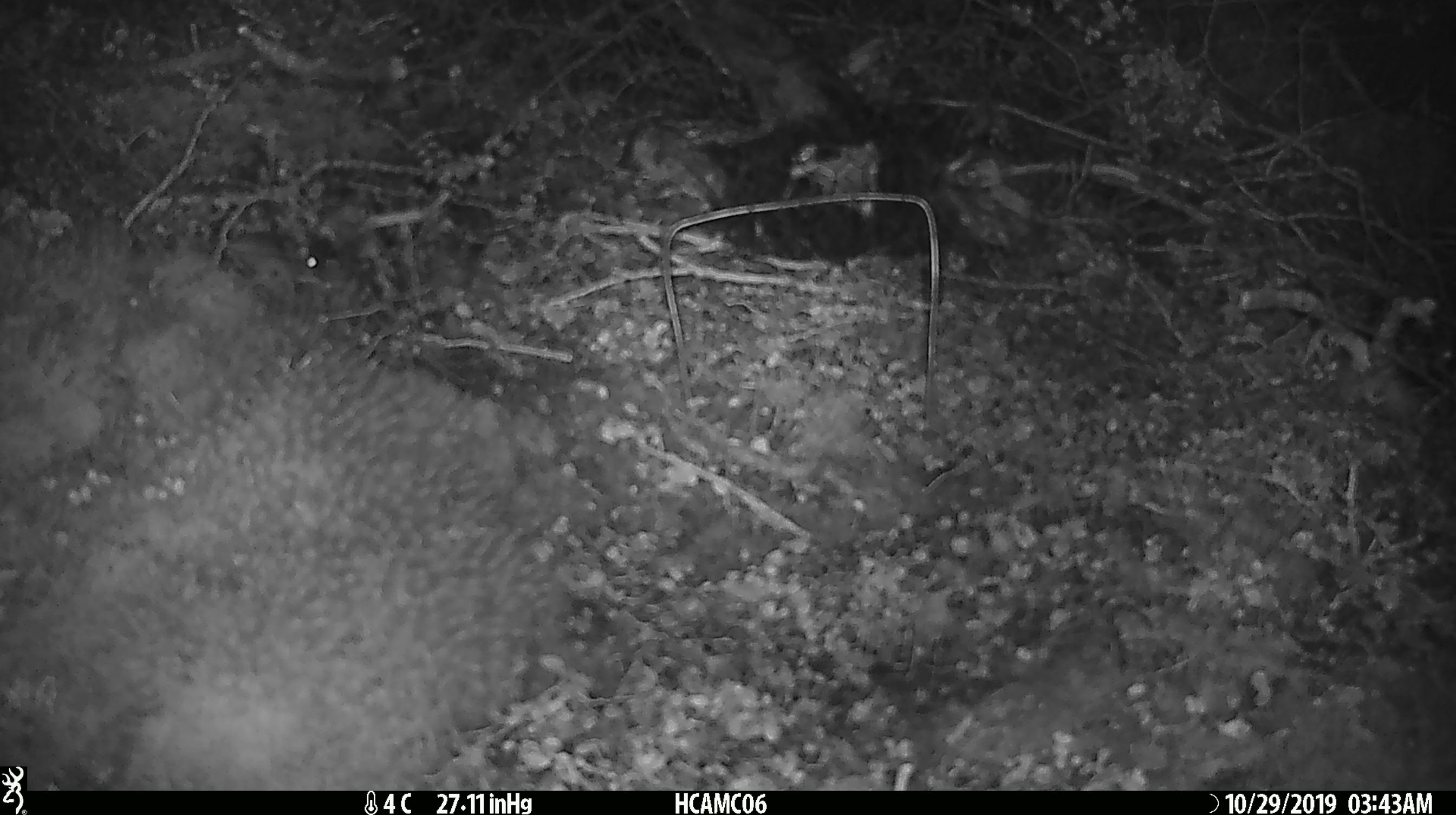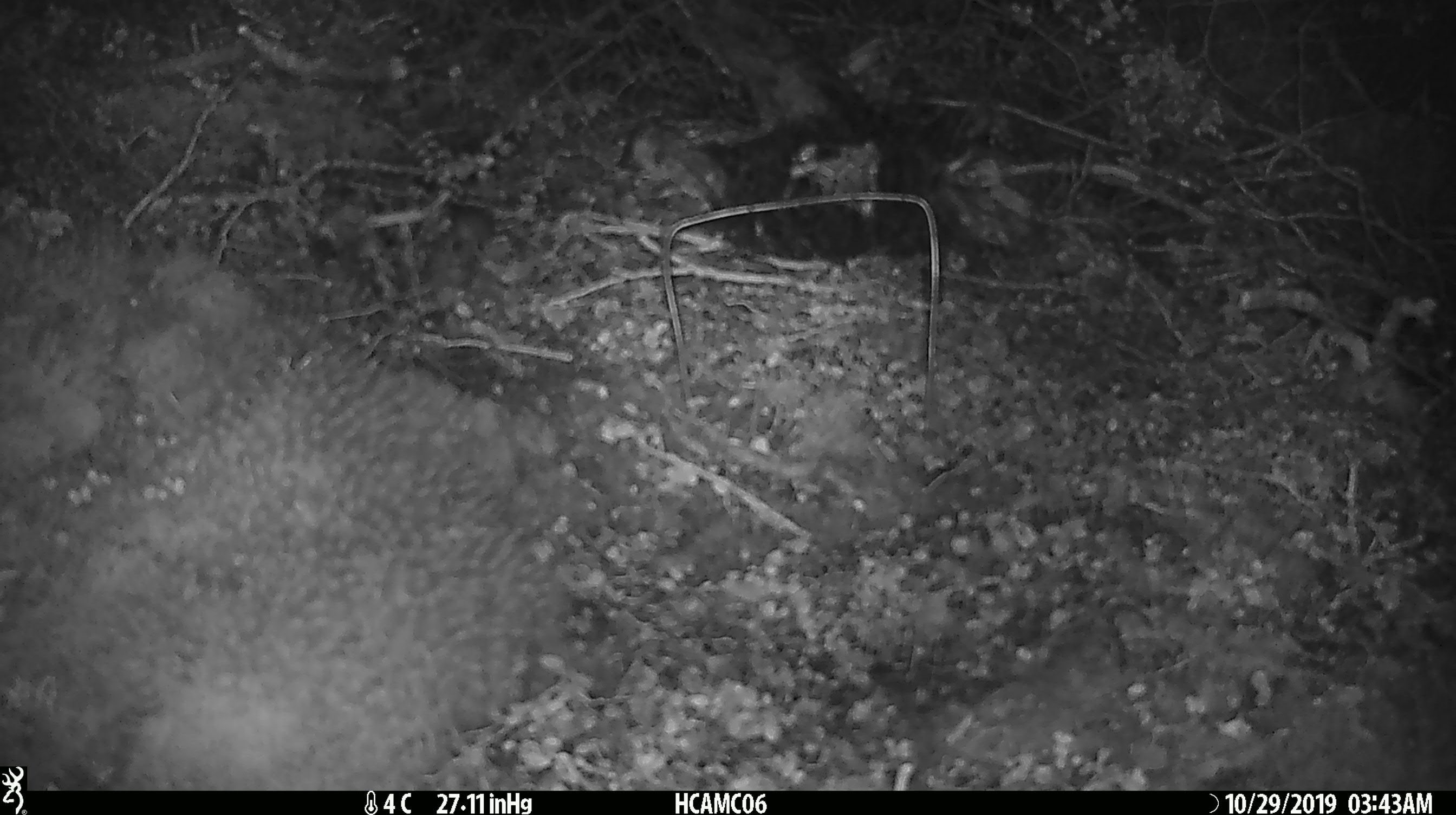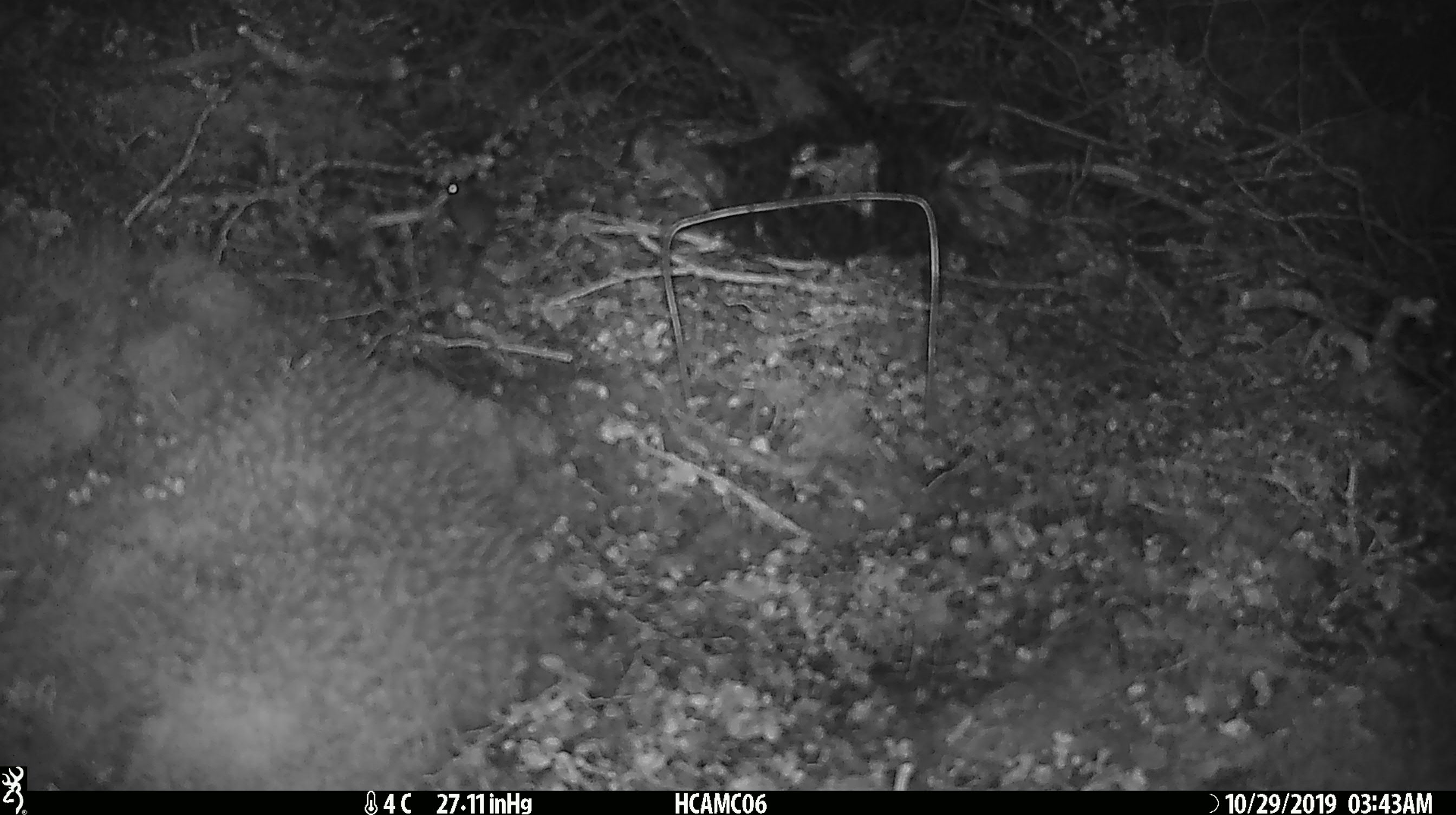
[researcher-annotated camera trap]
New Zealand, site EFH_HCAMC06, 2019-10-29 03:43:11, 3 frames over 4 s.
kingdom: Animalia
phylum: Chordata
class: Mammalia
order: Rodentia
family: Muridae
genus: Mus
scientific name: Mus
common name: mouse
Mouse (Mus).